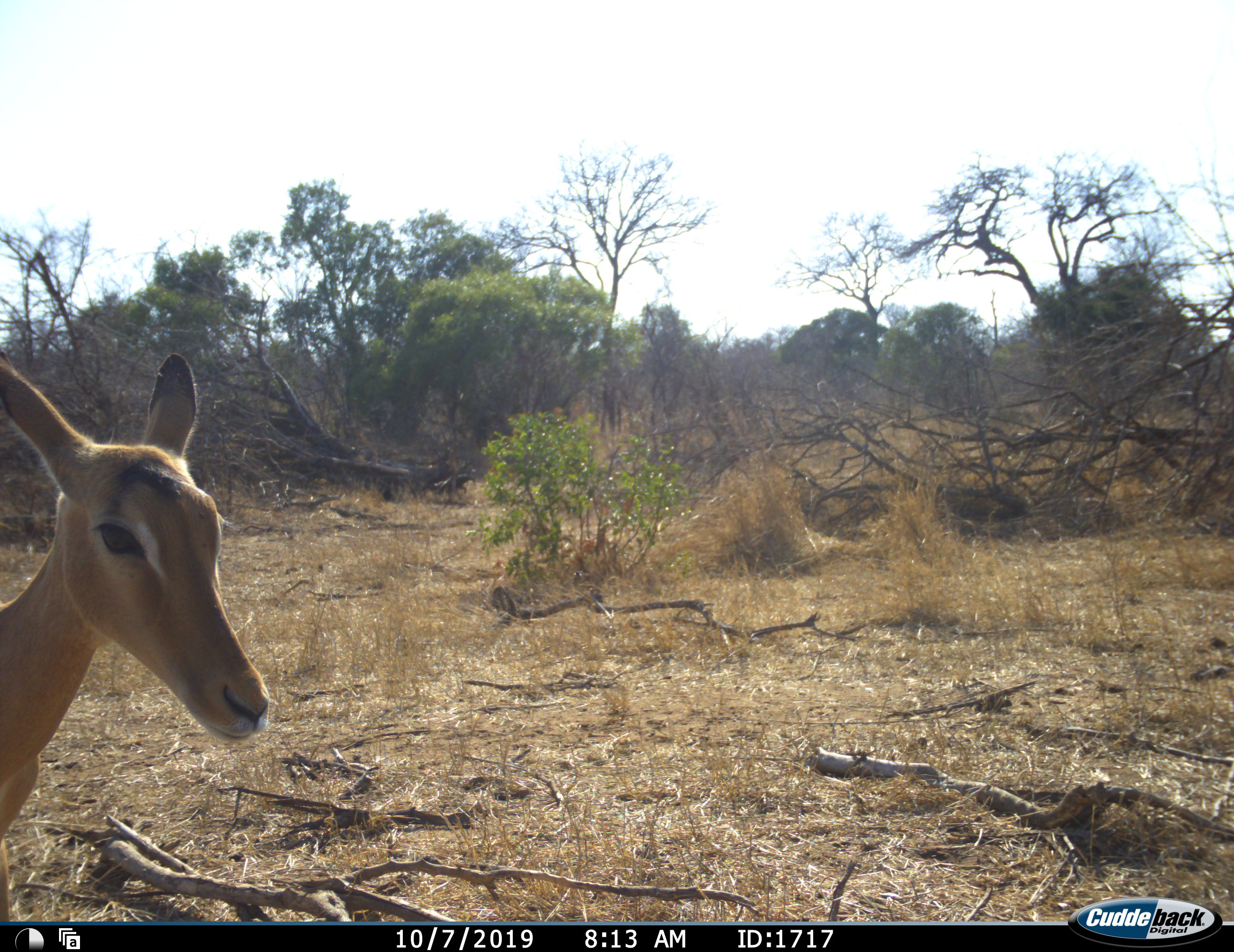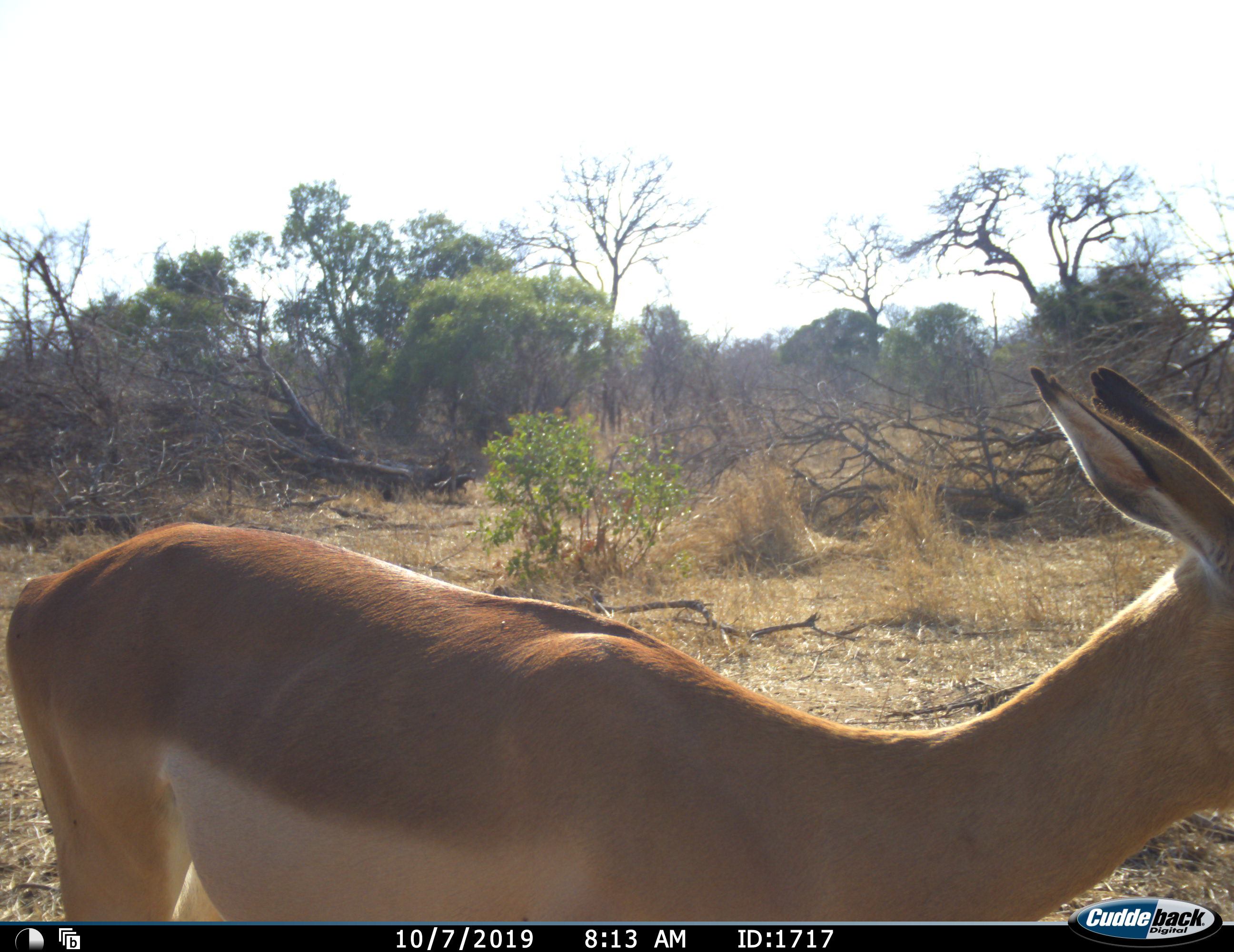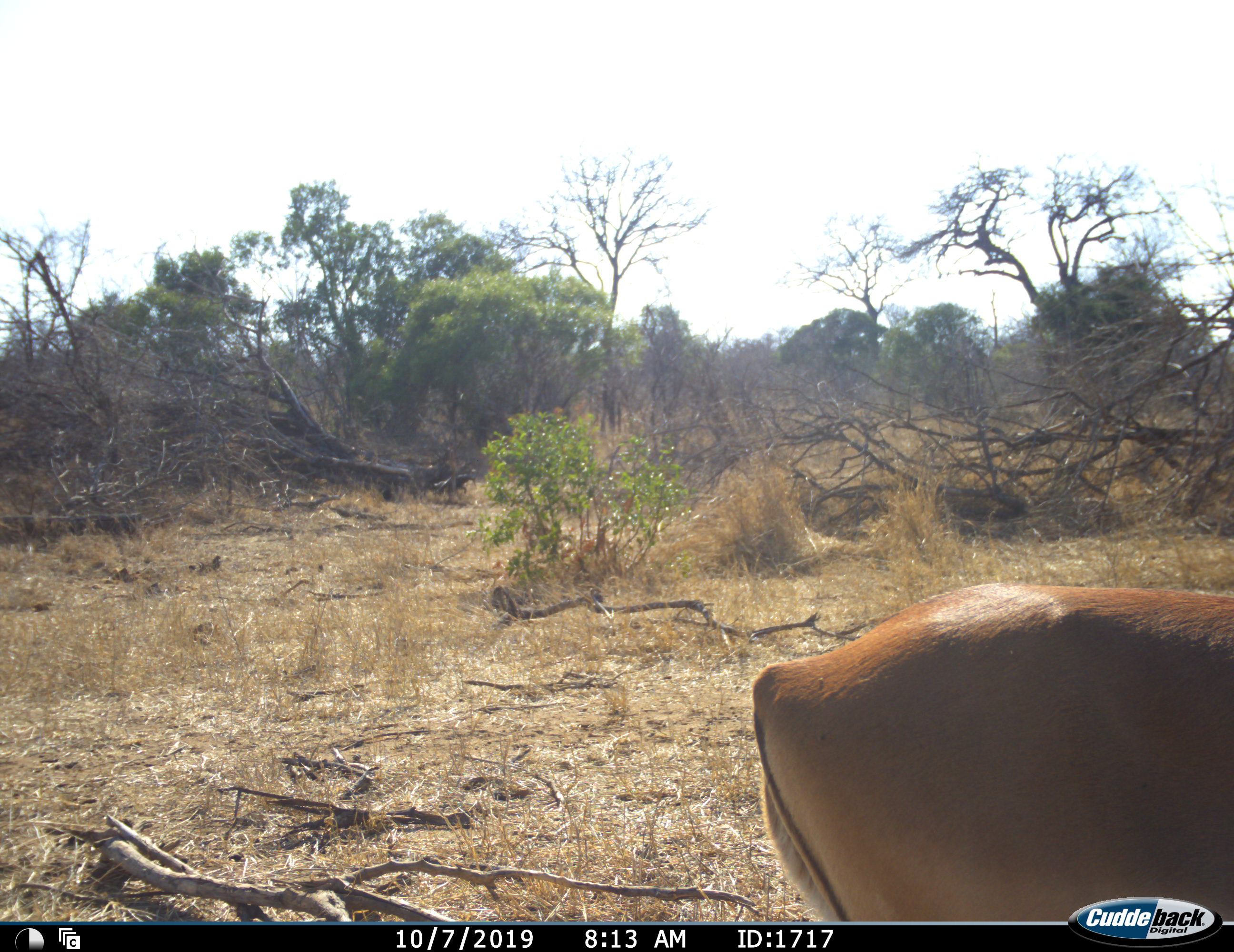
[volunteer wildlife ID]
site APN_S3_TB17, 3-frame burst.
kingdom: Animalia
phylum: Chordata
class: Mammalia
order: Artiodactyla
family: Bovidae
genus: Aepyceros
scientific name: Aepyceros melampus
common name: impala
Impala (Aepyceros melampus), count 1. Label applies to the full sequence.